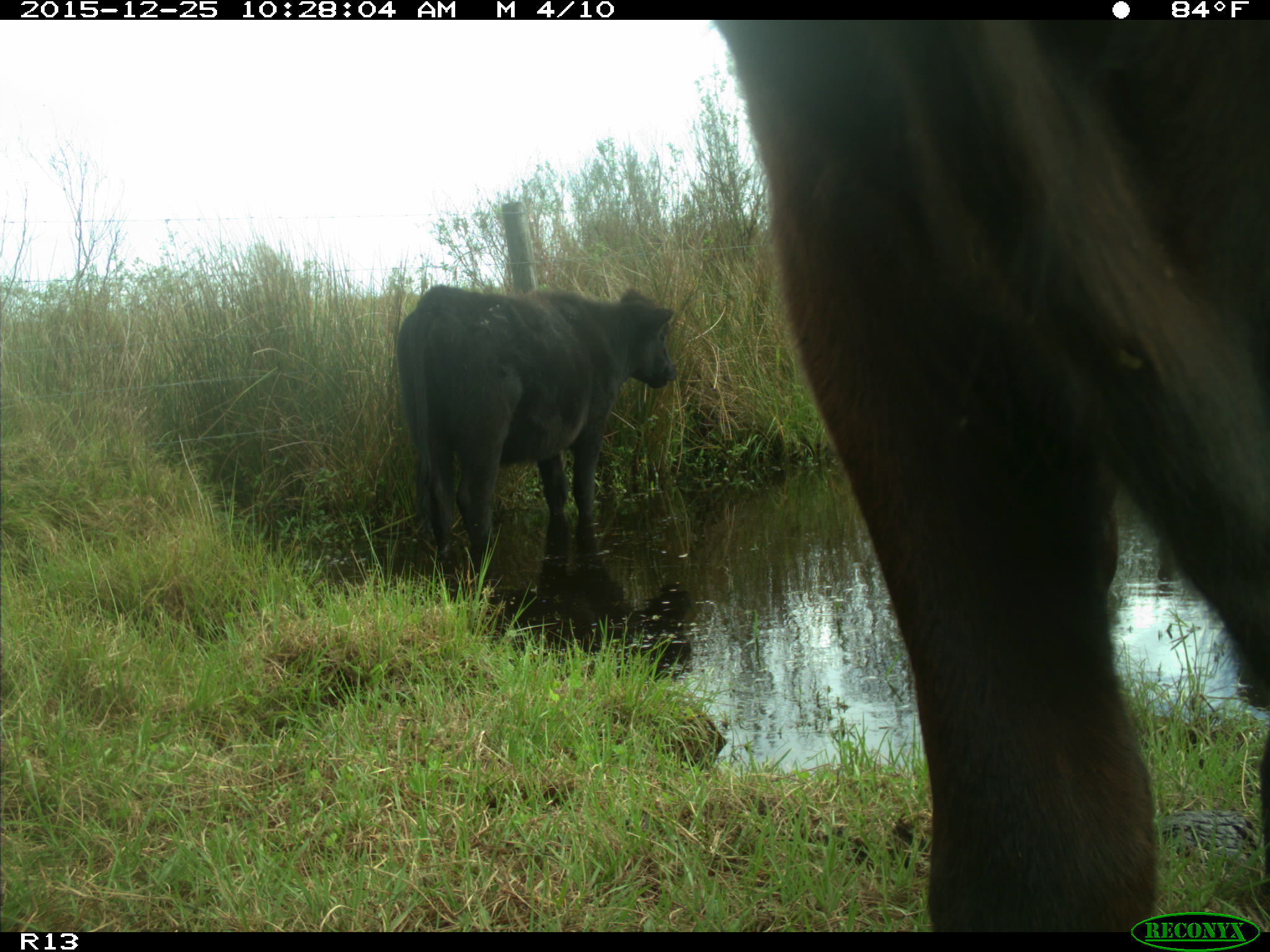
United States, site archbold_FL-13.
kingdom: Animalia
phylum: Chordata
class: Mammalia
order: Artiodactyla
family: Bovidae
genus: Bos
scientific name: Bos taurus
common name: domestic cow